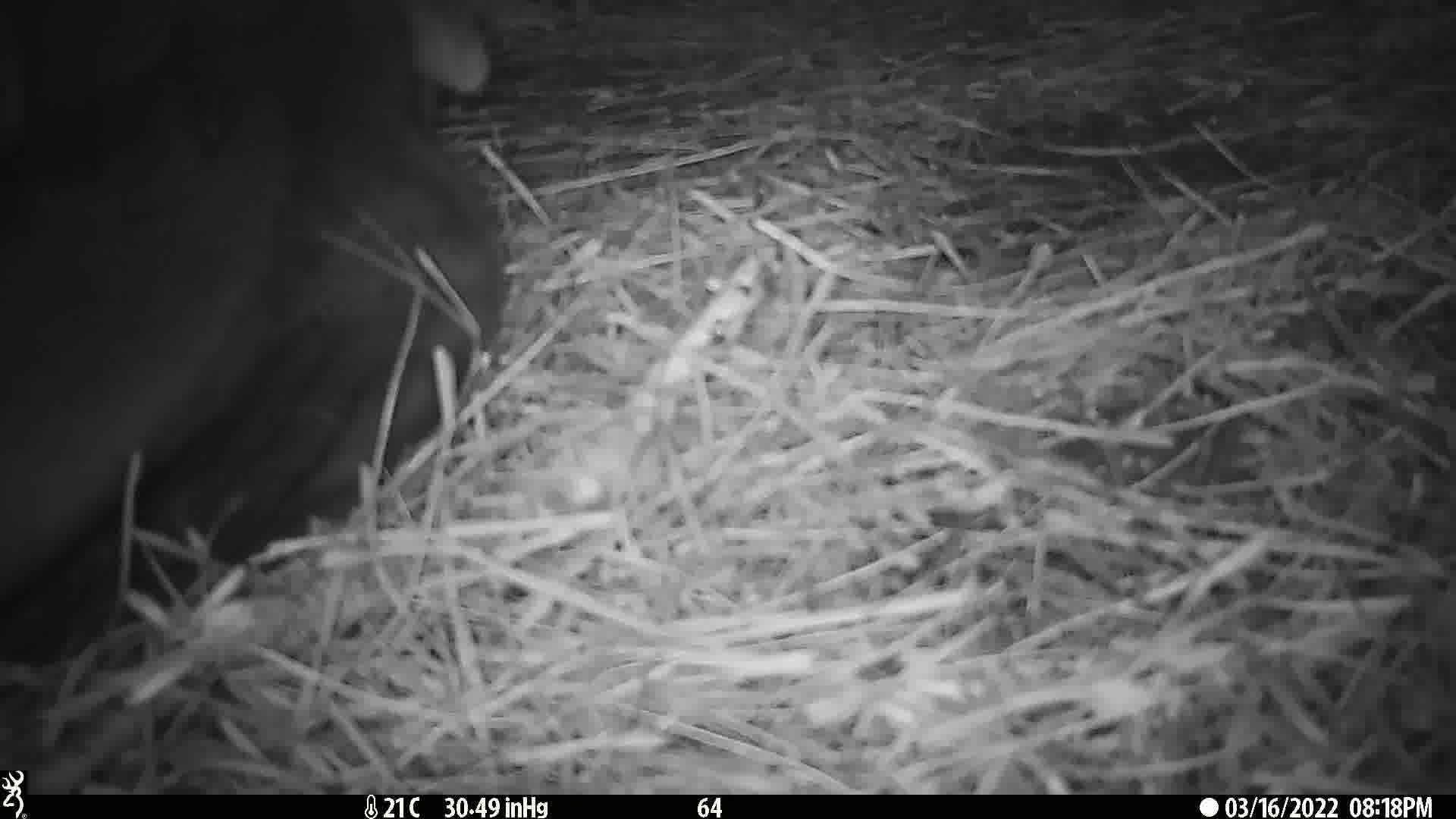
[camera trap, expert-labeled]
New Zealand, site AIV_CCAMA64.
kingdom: Animalia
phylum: Chordata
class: Mammalia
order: Carnivora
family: Otariidae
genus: Phocarctos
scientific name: Phocarctos hookeri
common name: new zealand sea lion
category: sealion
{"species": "sealion (new zealand sea lion) (Phocarctos hookeri)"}